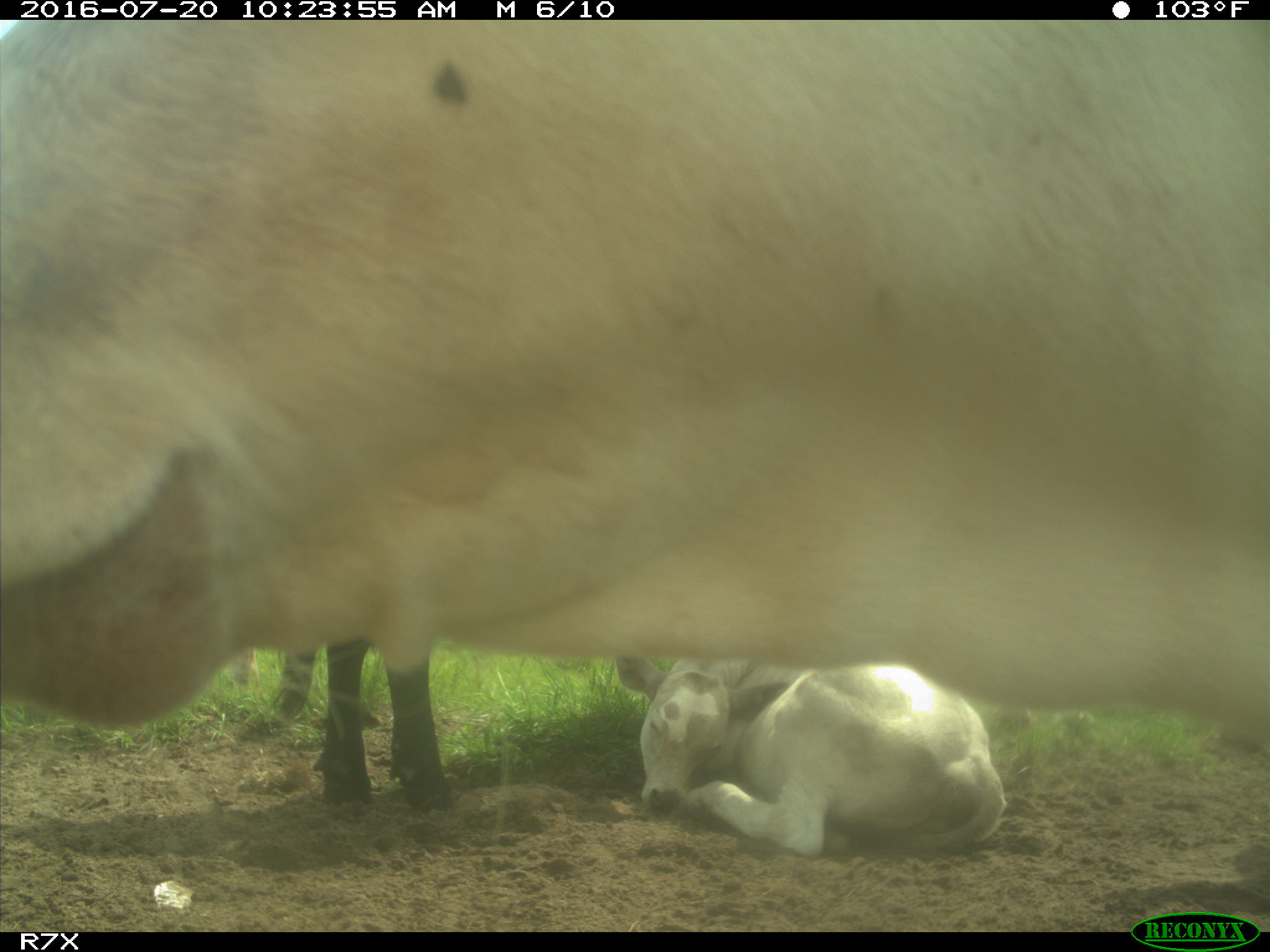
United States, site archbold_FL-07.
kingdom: Animalia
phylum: Chordata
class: Mammalia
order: Artiodactyla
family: Bovidae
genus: Bos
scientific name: Bos taurus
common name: domestic cow